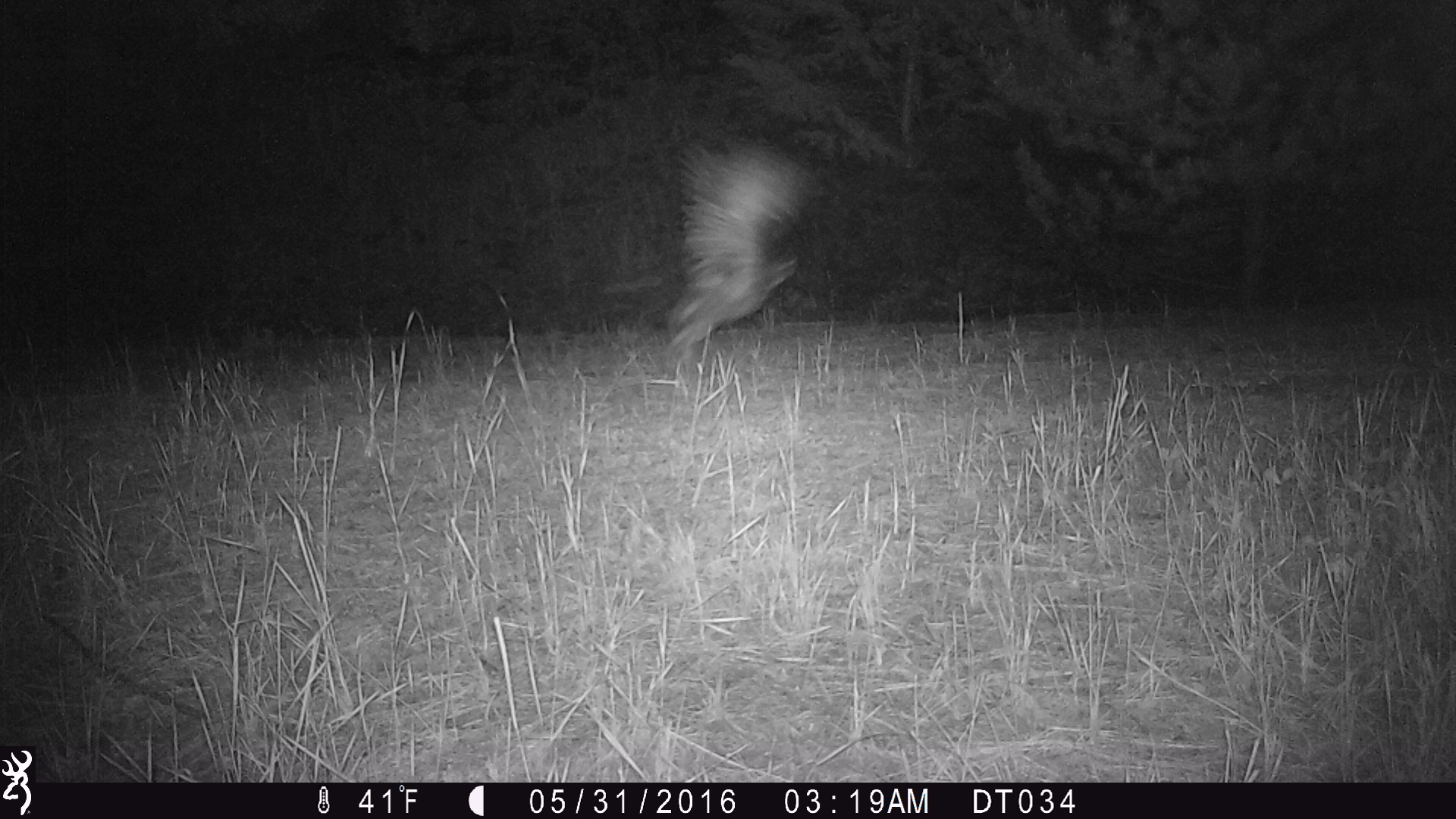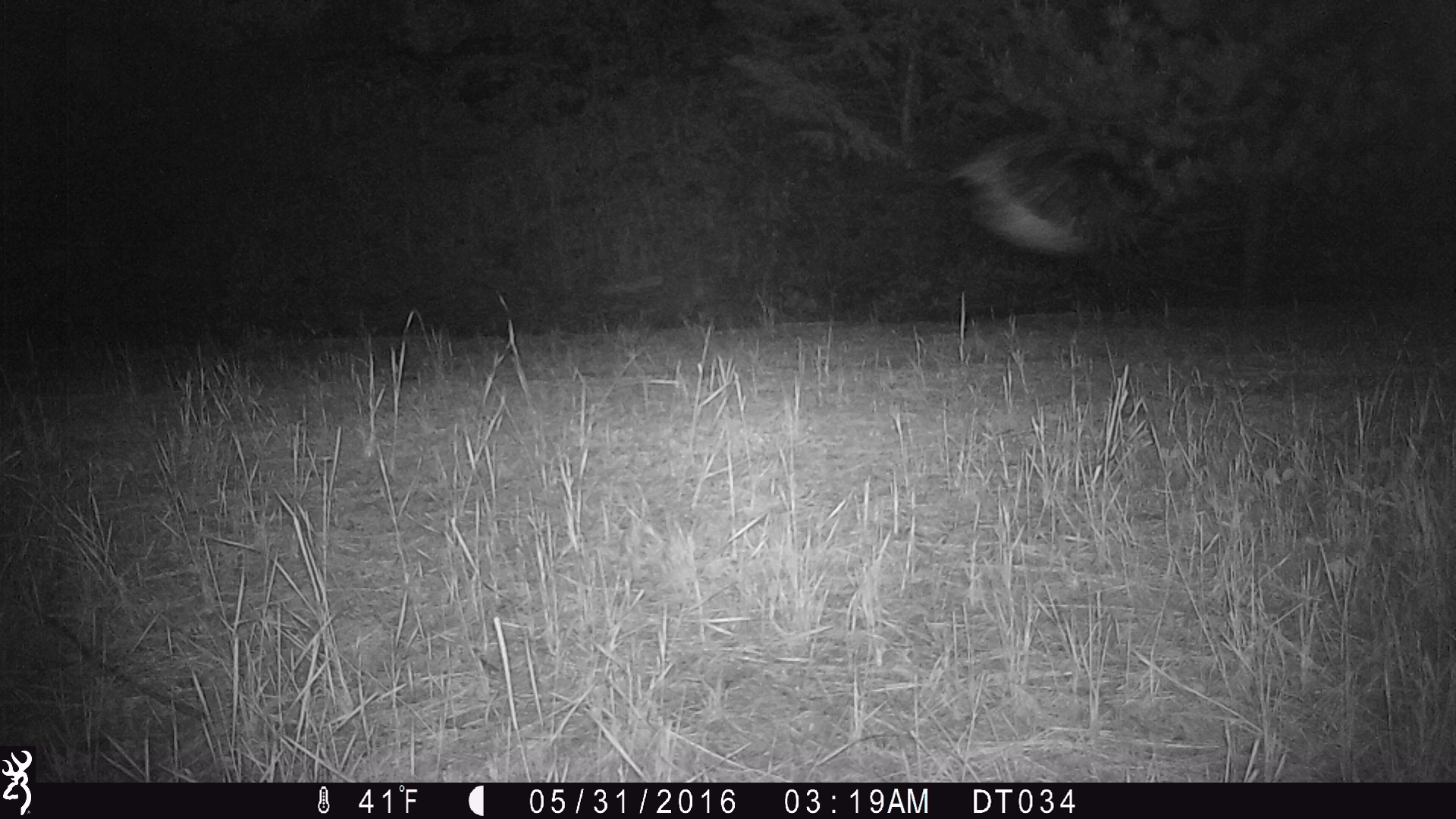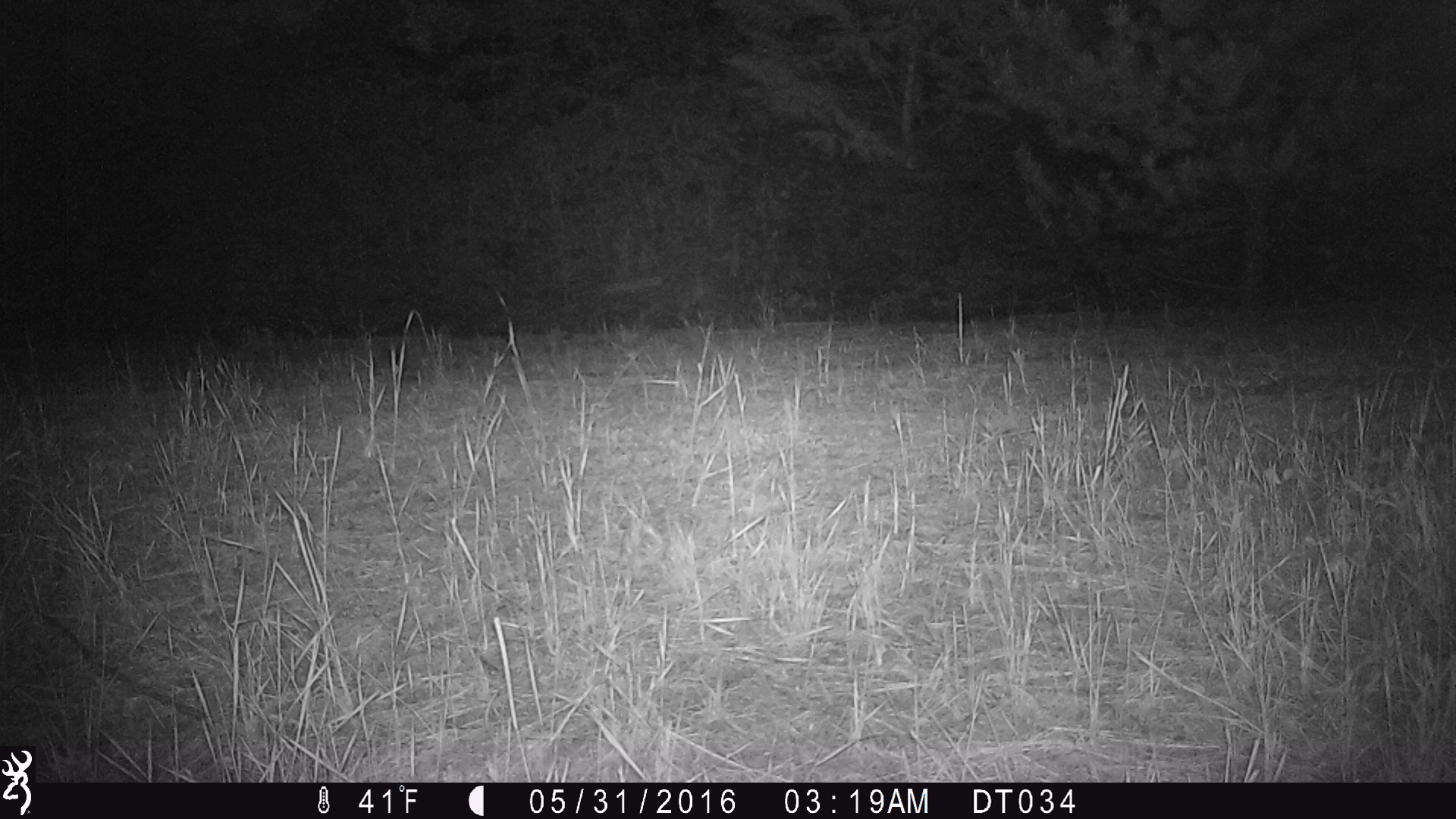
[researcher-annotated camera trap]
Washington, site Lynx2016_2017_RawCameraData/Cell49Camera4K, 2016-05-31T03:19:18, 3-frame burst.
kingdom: Animalia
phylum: Chordata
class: Aves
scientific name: Aves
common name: birds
Aves (birds). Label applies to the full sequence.